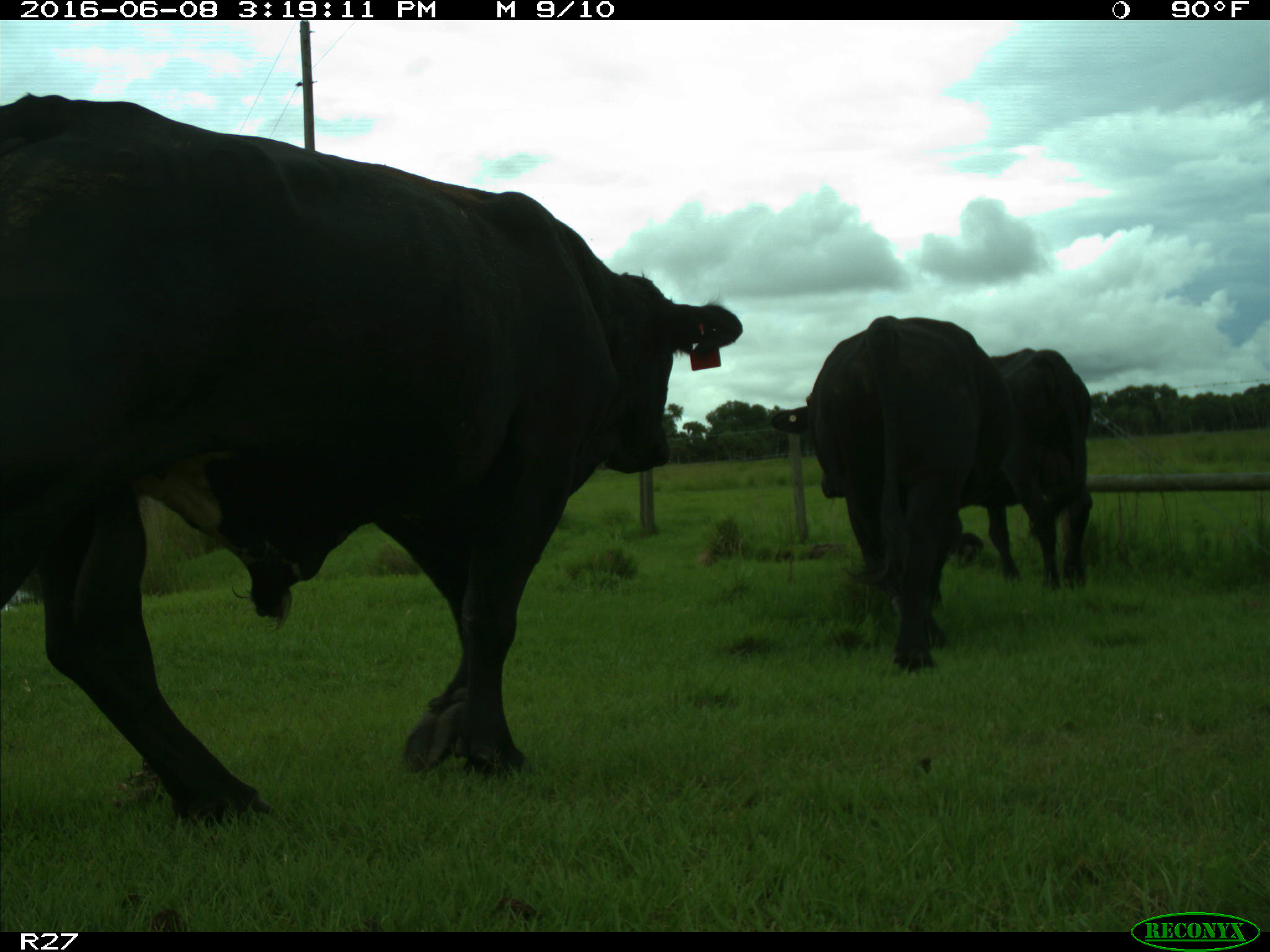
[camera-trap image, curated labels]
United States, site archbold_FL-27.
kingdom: Animalia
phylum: Chordata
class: Mammalia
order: Artiodactyla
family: Bovidae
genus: Bos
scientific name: Bos taurus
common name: domestic cow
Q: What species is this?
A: Bos taurus (domestic cow).